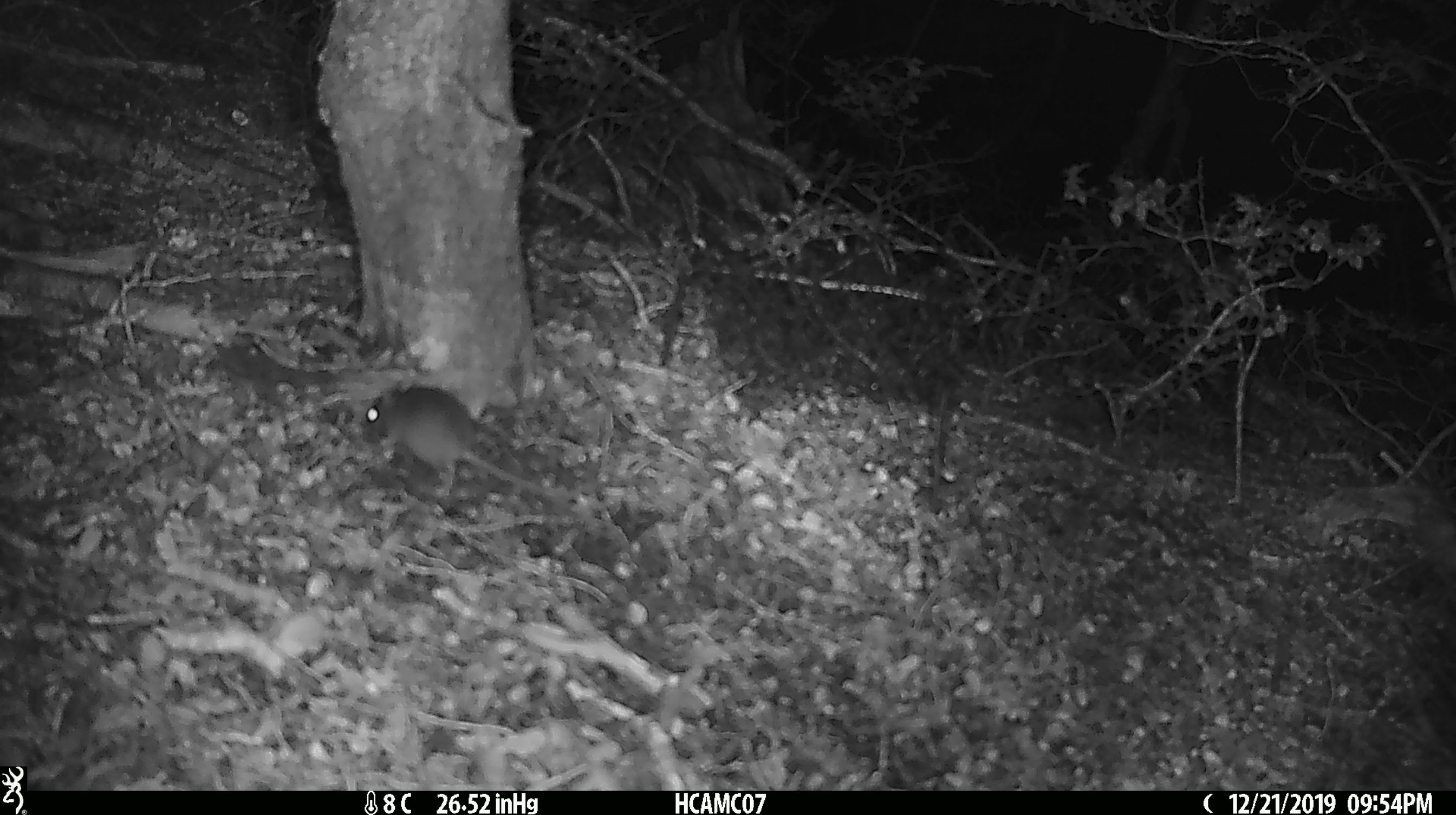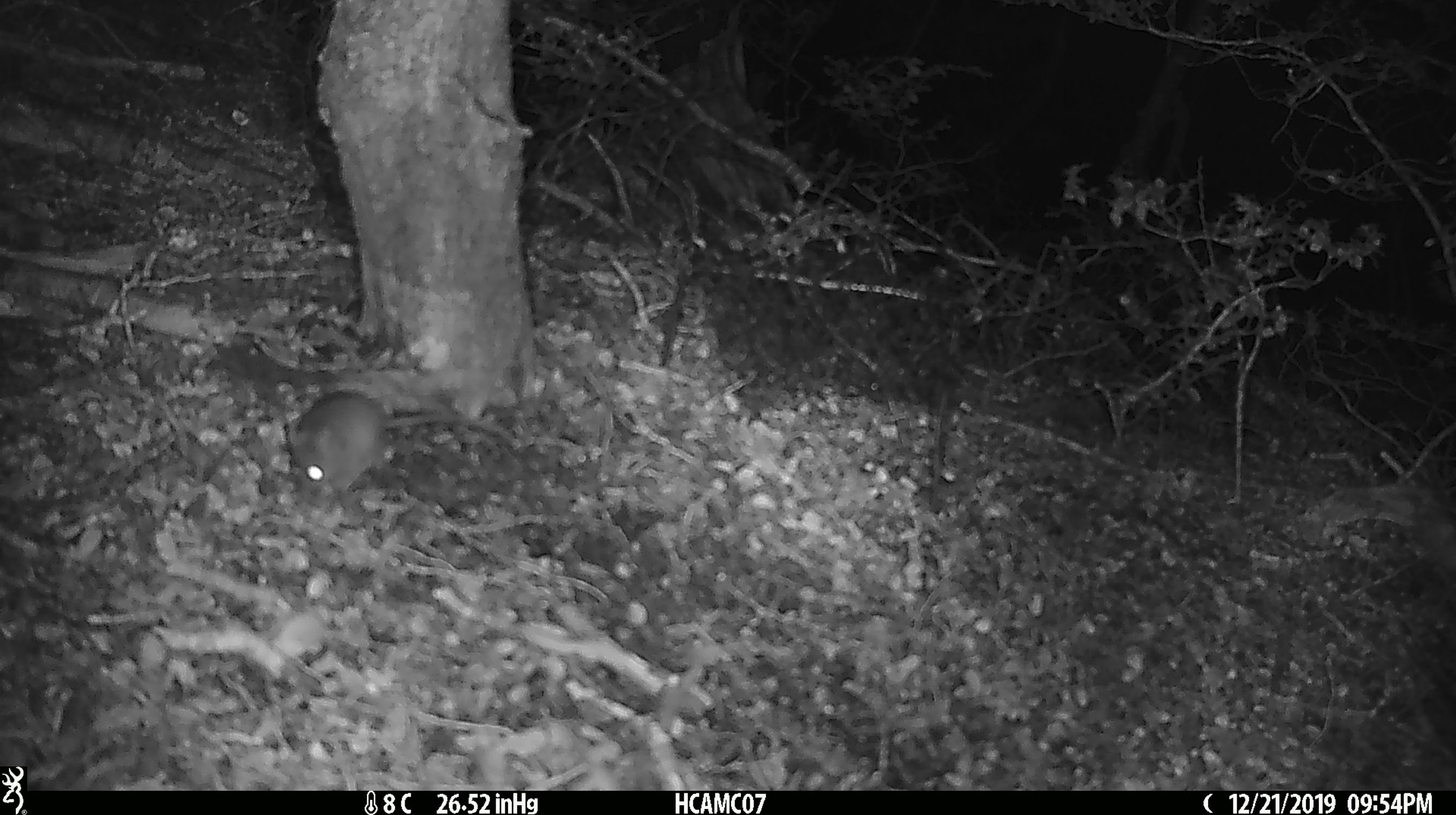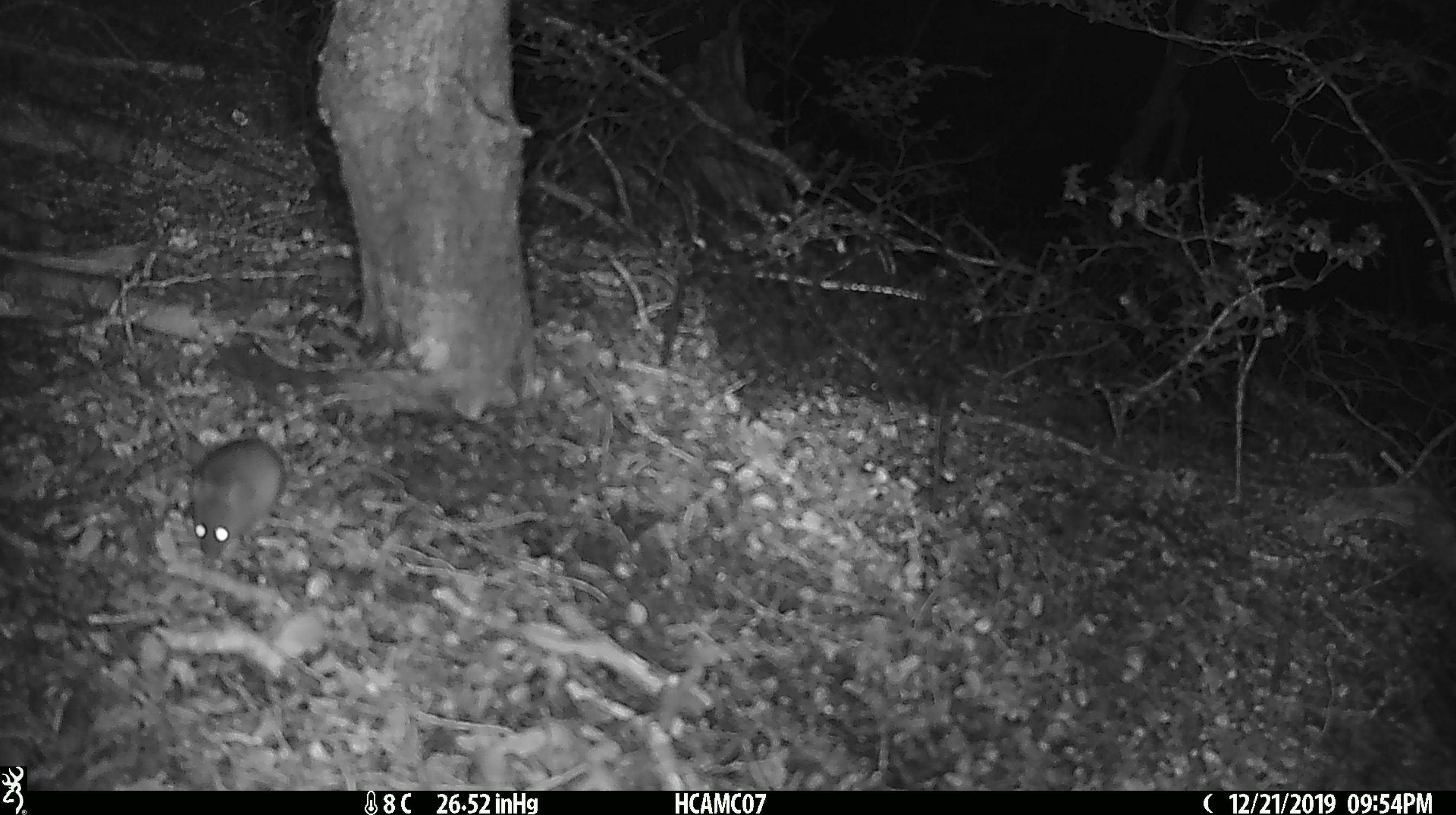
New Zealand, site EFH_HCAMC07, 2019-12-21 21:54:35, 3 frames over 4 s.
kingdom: Animalia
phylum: Chordata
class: Mammalia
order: Rodentia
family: Muridae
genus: Mus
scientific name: Mus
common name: mouse